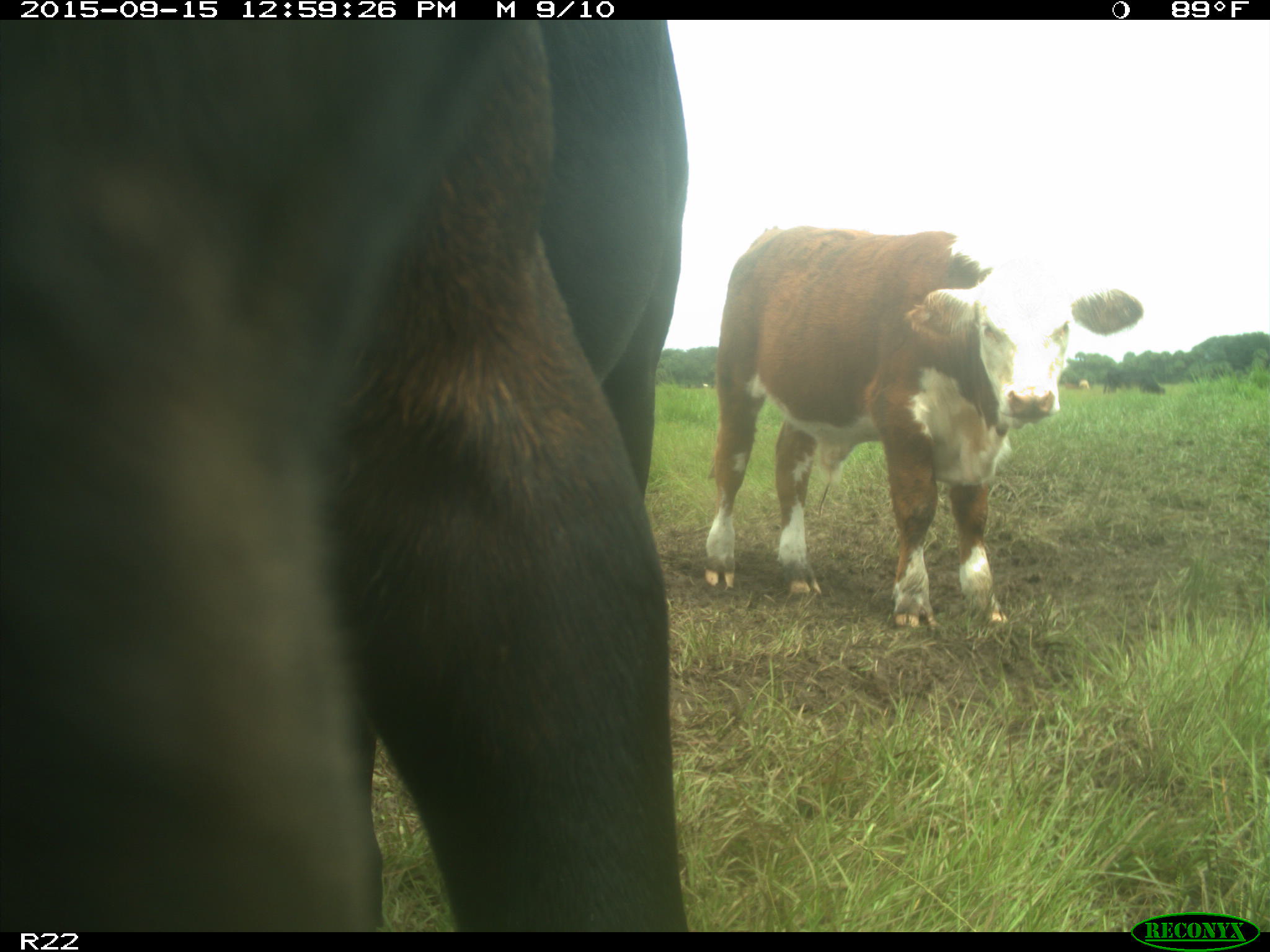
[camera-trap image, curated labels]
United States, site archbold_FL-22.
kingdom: Animalia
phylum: Chordata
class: Mammalia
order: Artiodactyla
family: Bovidae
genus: Bos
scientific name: Bos taurus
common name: domestic cow